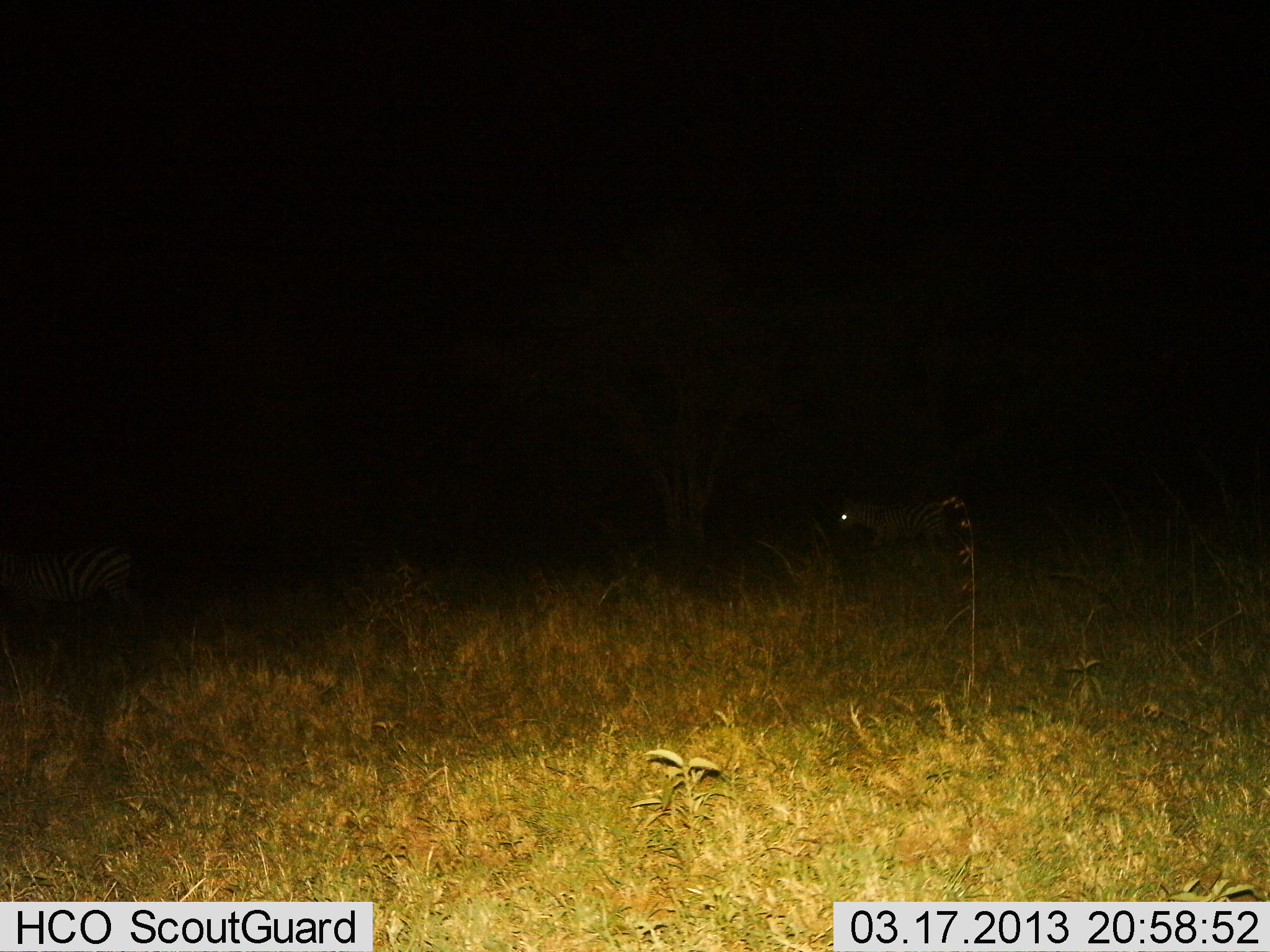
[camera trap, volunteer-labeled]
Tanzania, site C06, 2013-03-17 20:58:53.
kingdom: Animalia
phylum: Chordata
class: Mammalia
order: Perissodactyla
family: Equidae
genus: Equus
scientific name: Equus quagga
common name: plains zebra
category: zebra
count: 2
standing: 45%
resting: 0%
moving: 61%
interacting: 0%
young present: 0%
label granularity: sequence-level